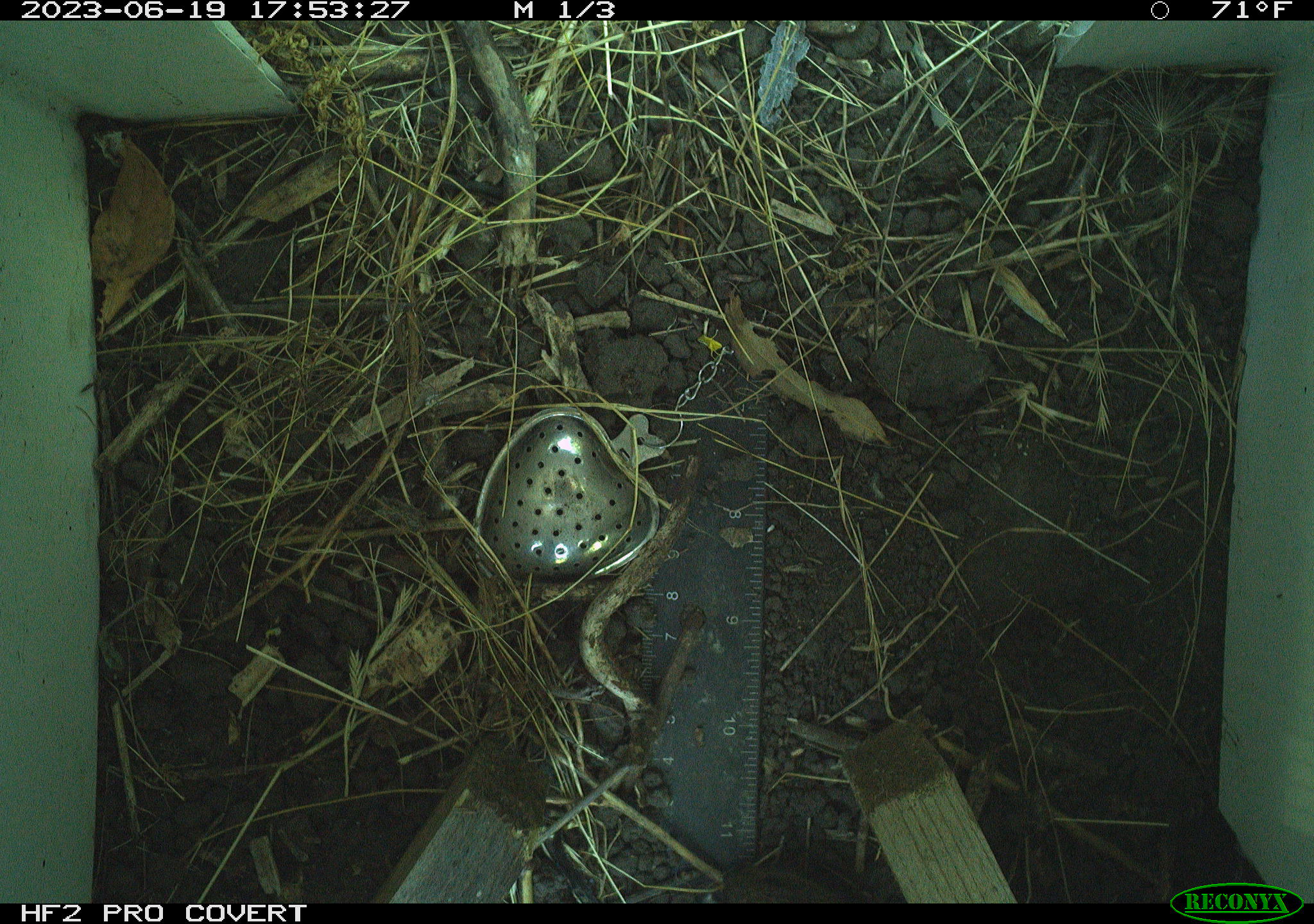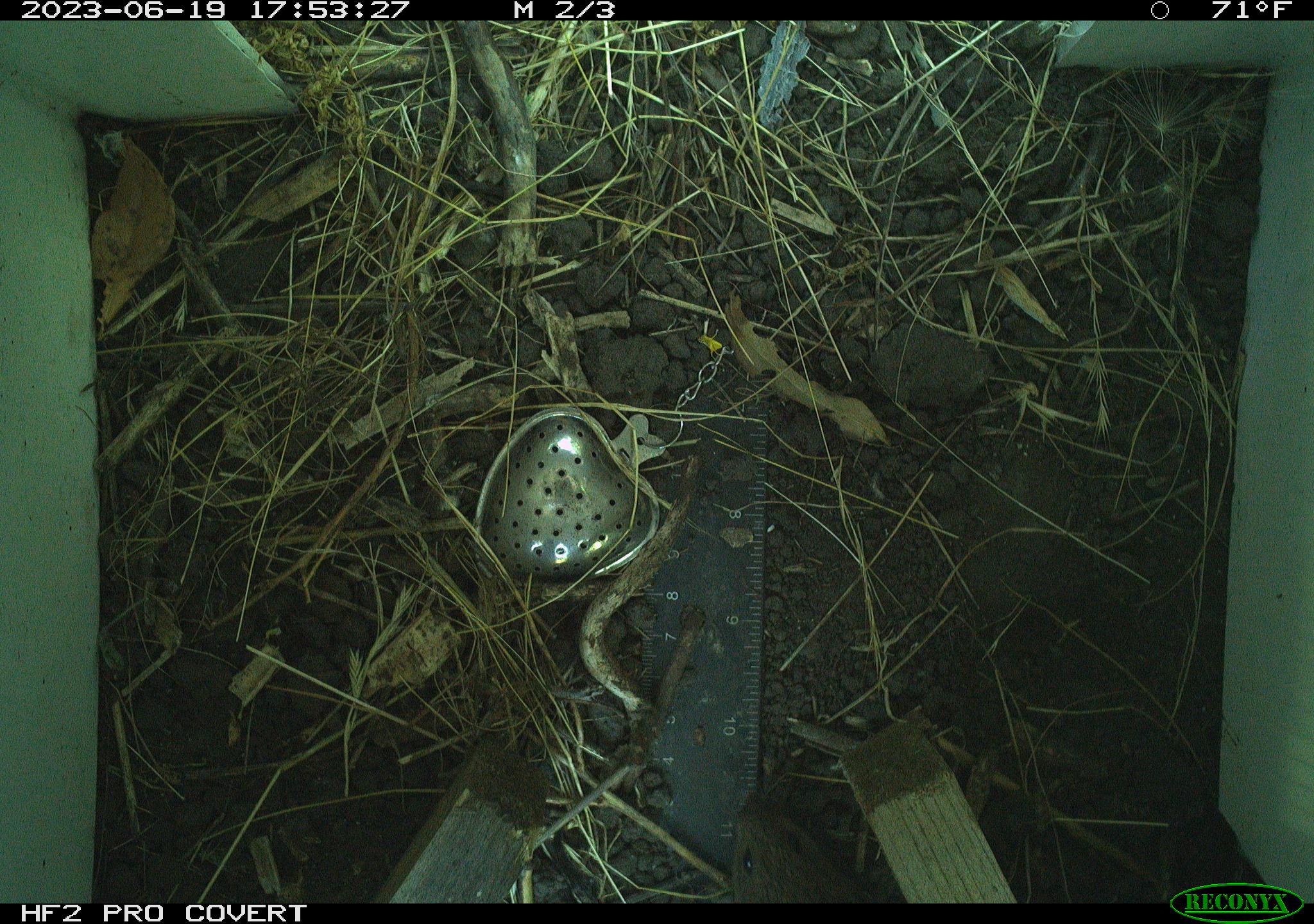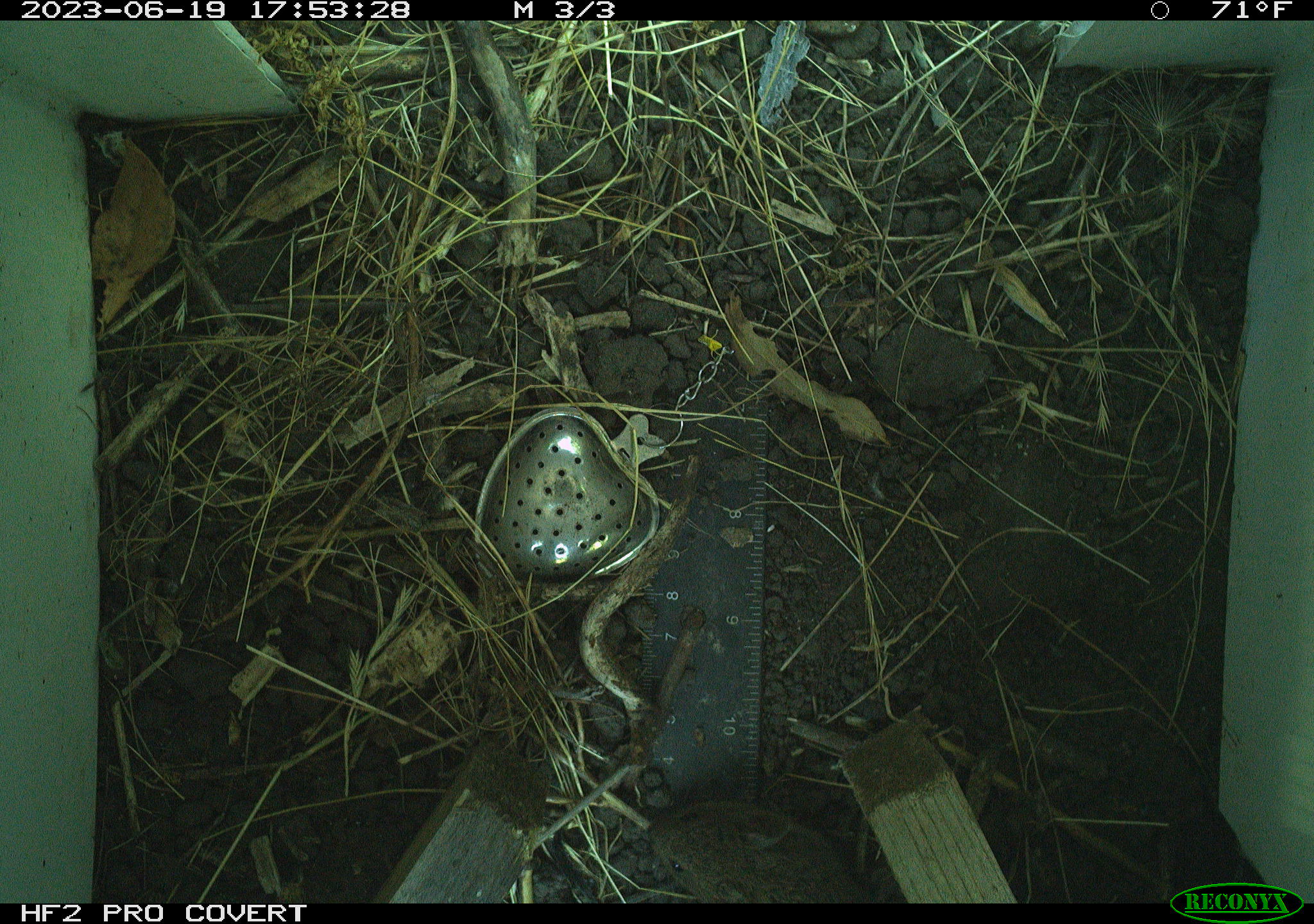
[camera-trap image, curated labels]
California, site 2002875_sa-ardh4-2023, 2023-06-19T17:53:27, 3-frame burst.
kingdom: Animalia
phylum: Chordata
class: Mammalia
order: Rodentia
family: Cricetidae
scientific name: Arvicolinae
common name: voles, lemmings, and muskrats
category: arvicolinae subfamily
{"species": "arvicolinae subfamily (voles, lemmings, and muskrats) (Arvicolinae)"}